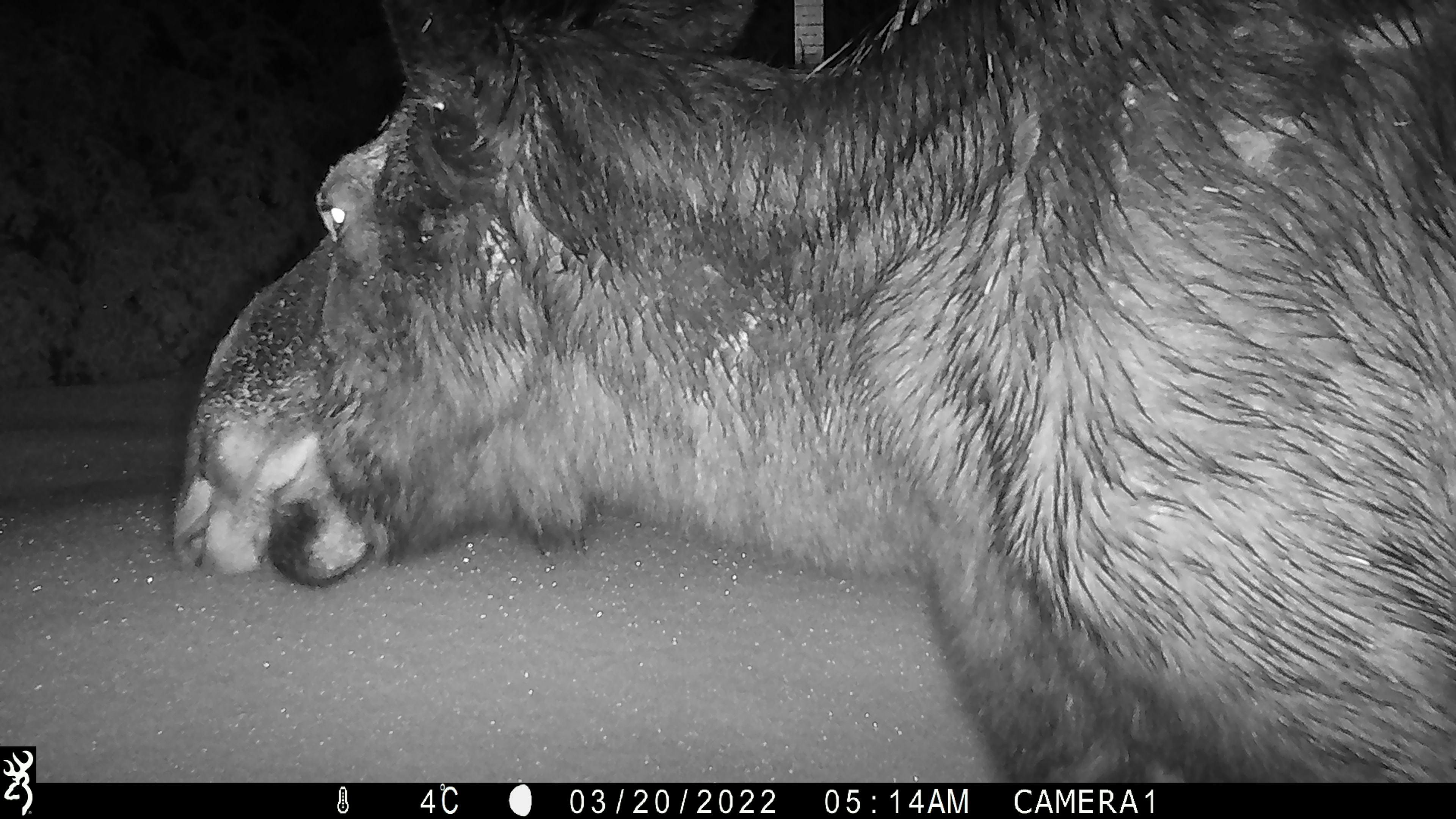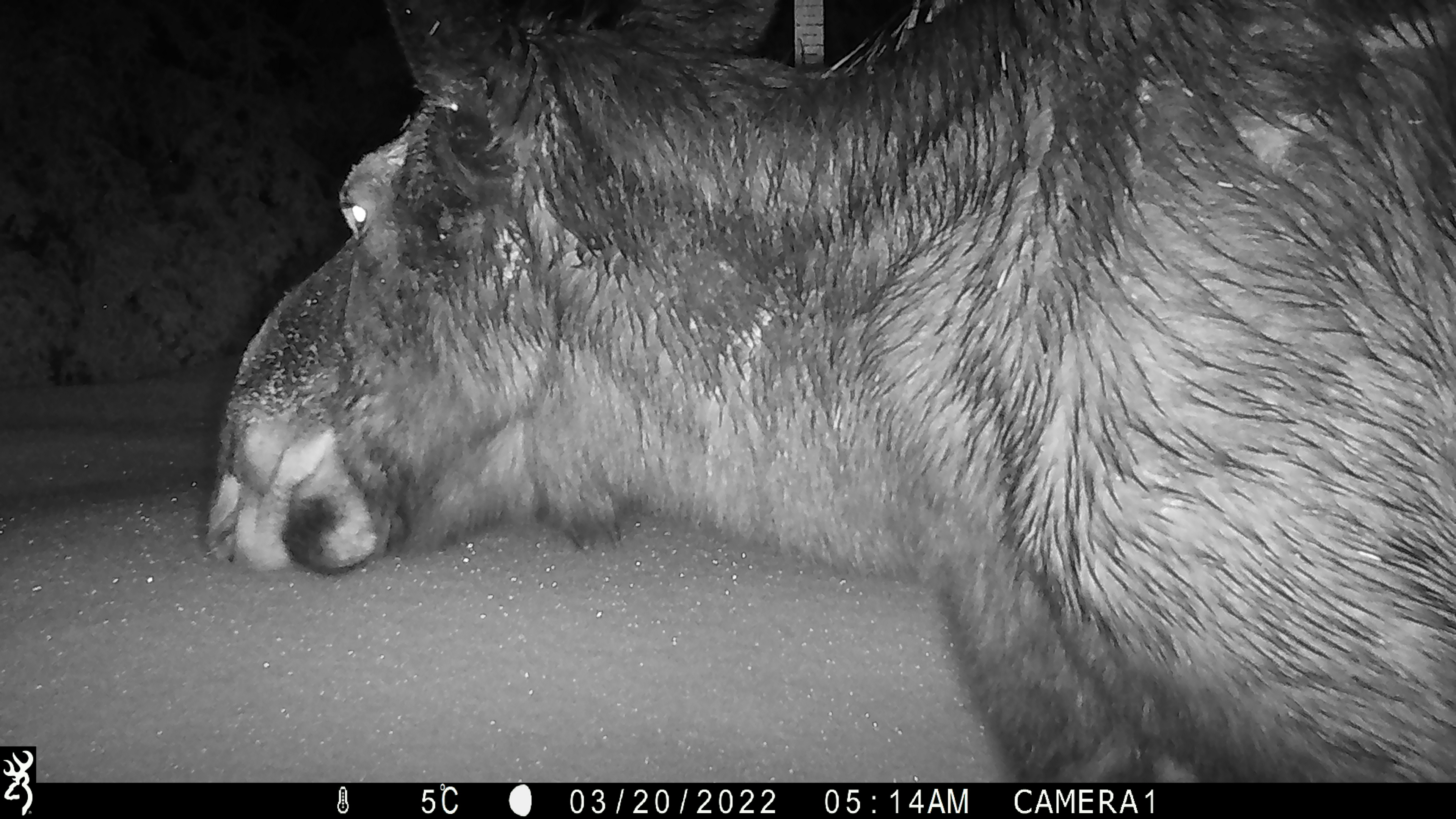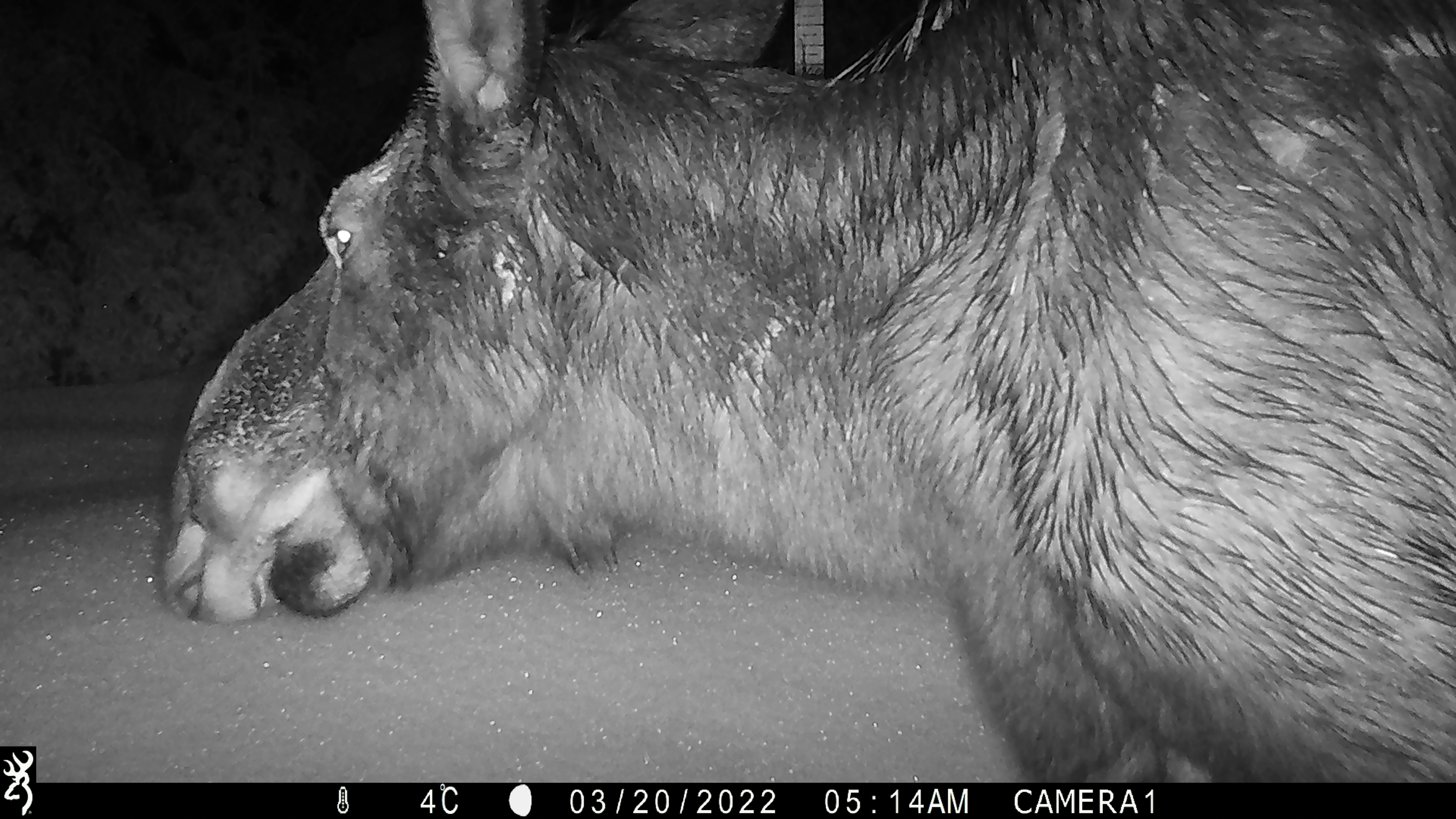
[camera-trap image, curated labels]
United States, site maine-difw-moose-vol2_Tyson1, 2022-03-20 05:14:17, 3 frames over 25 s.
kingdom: Animalia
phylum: Chordata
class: Mammalia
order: Artiodactyla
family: Cervidae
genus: Alces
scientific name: Alces alces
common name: moose